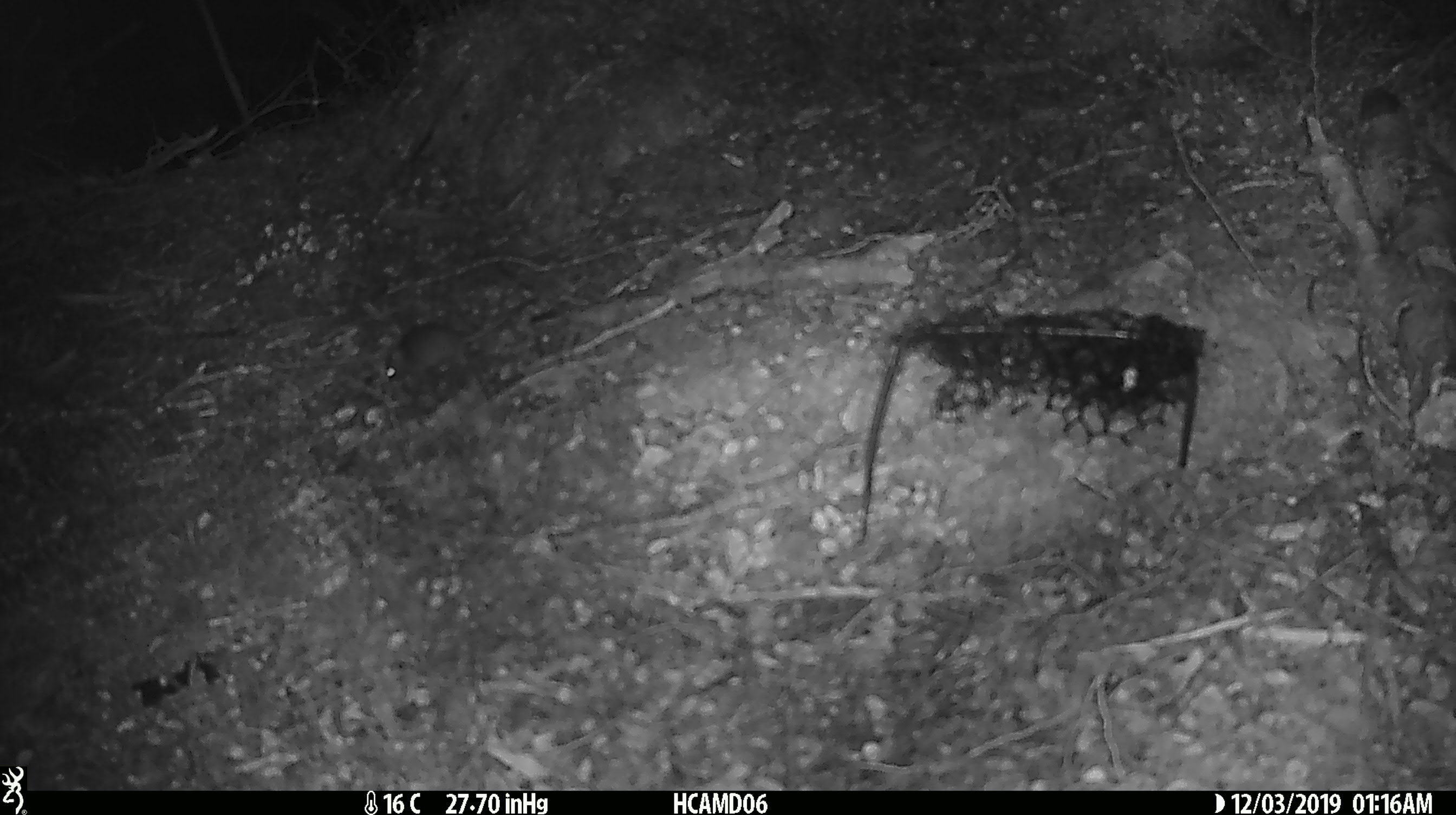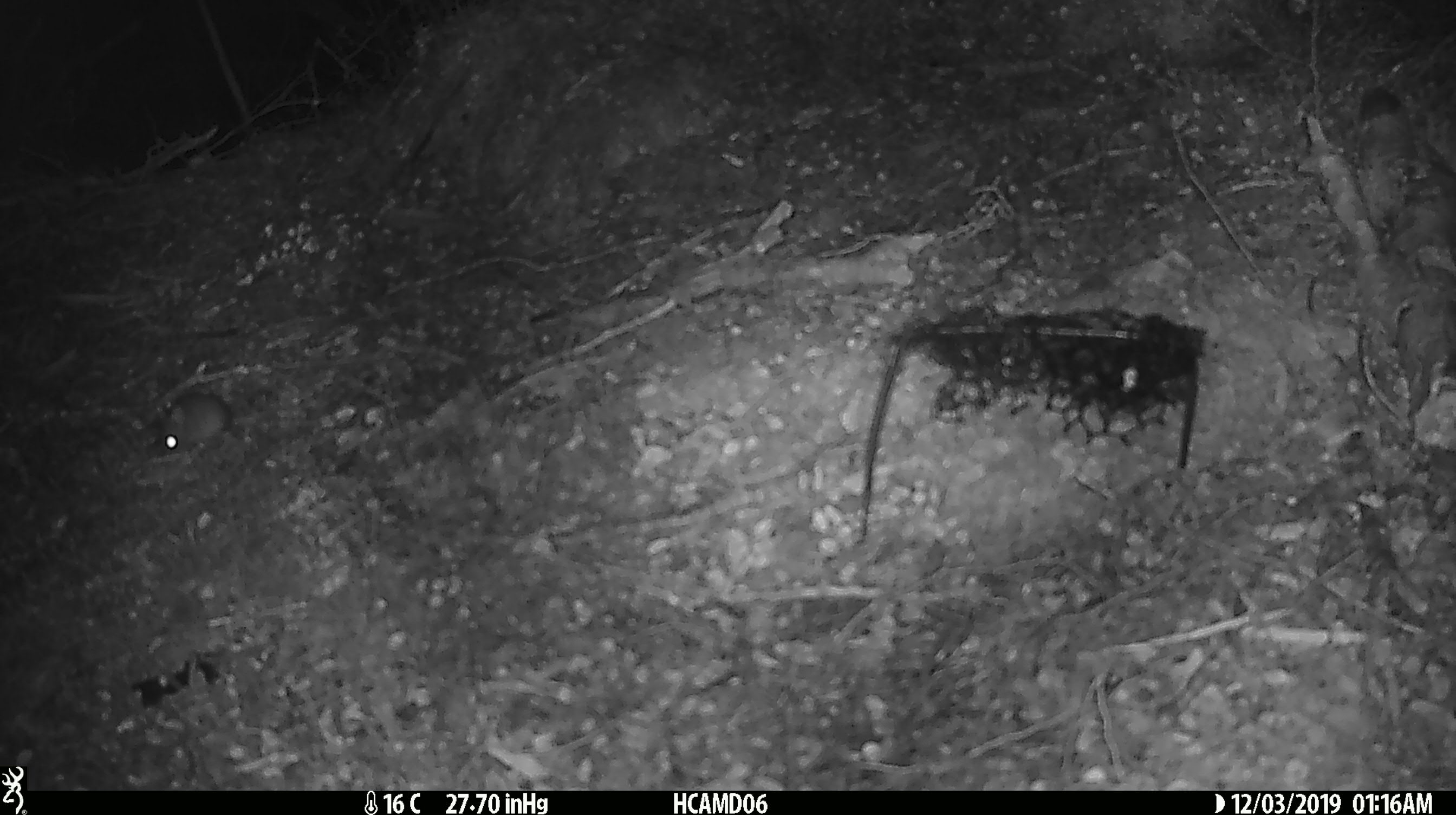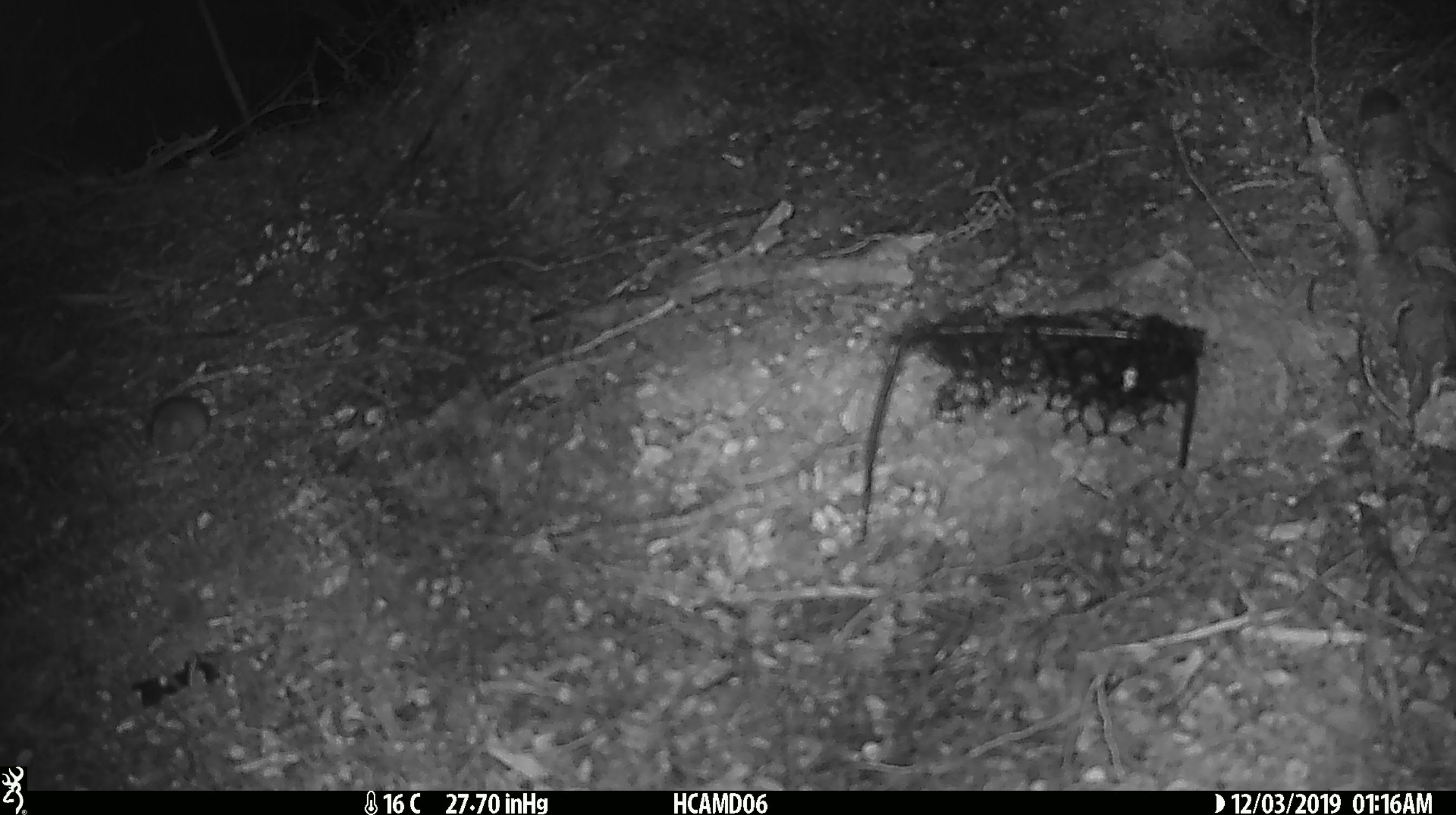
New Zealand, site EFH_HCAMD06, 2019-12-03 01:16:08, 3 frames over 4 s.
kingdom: Animalia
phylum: Chordata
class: Mammalia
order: Rodentia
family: Muridae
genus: Mus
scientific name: Mus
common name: mouse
Mouse (Mus).